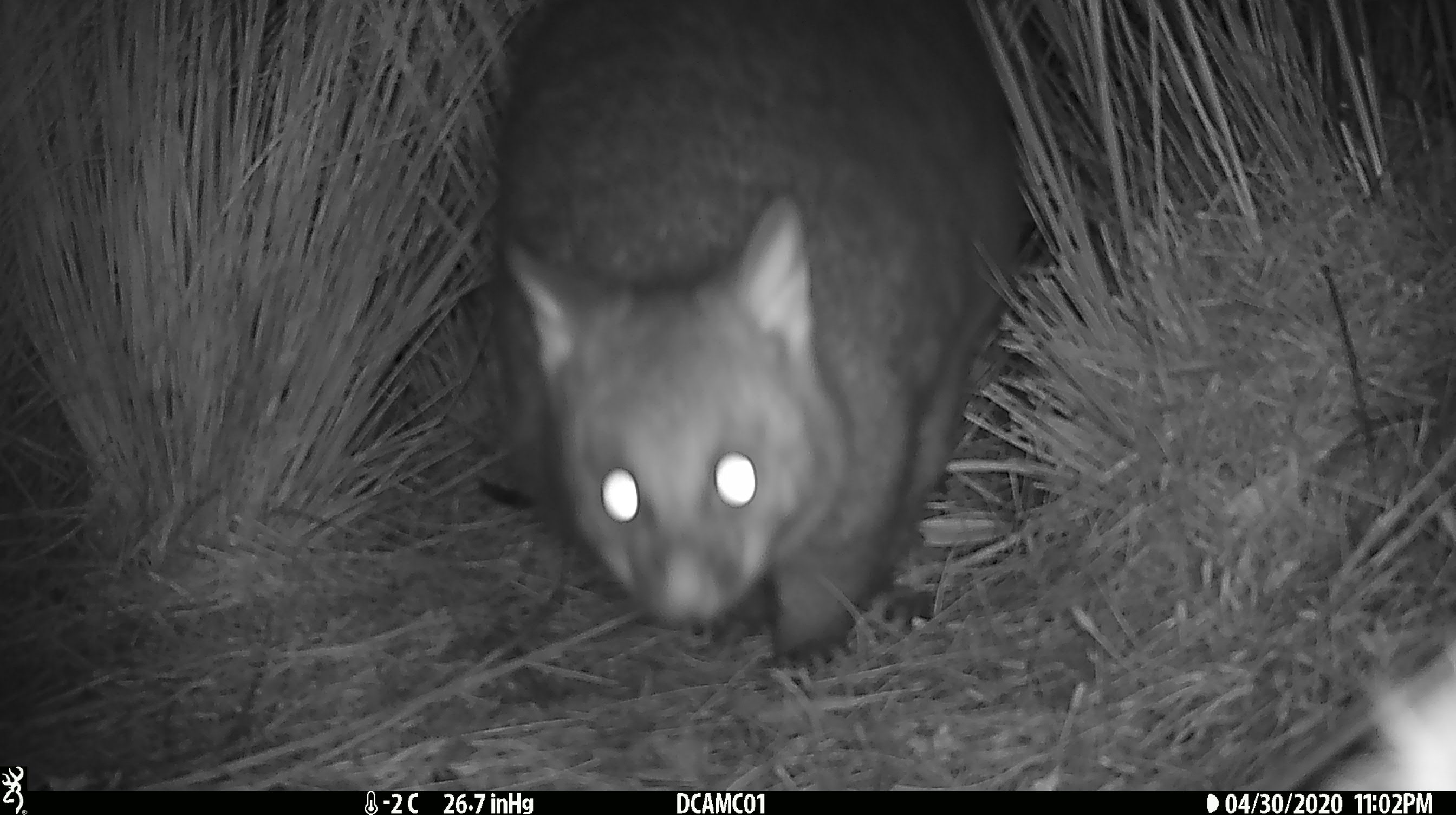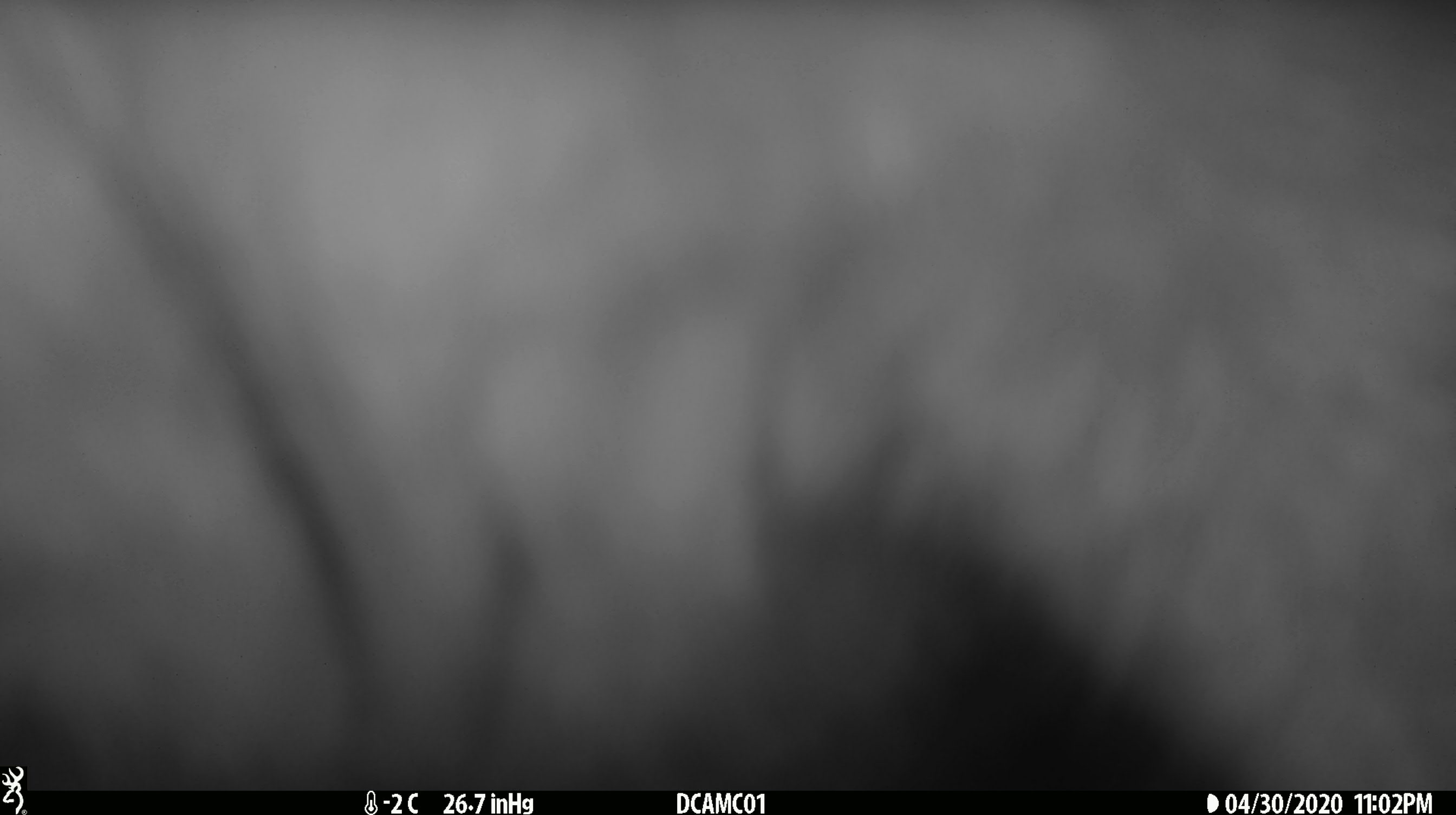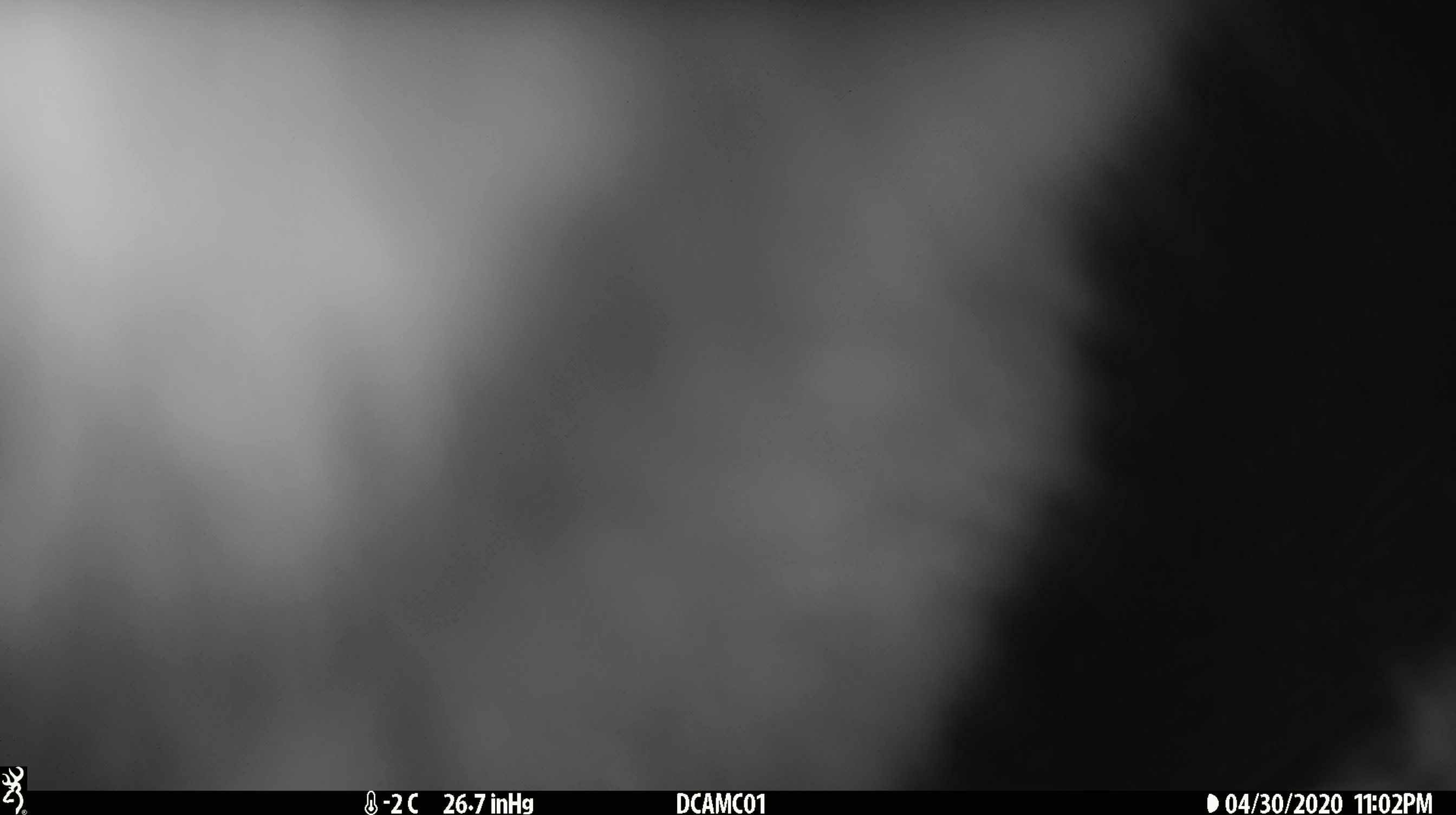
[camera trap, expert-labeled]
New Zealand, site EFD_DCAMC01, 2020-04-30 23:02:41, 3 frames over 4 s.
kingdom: Animalia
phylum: Chordata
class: Mammalia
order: Diprotodontia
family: Phalangeridae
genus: Trichosurus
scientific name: Trichosurus vulpecula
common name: common brushtail possum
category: possum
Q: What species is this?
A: Possum (common brushtail possum) (Trichosurus vulpecula).